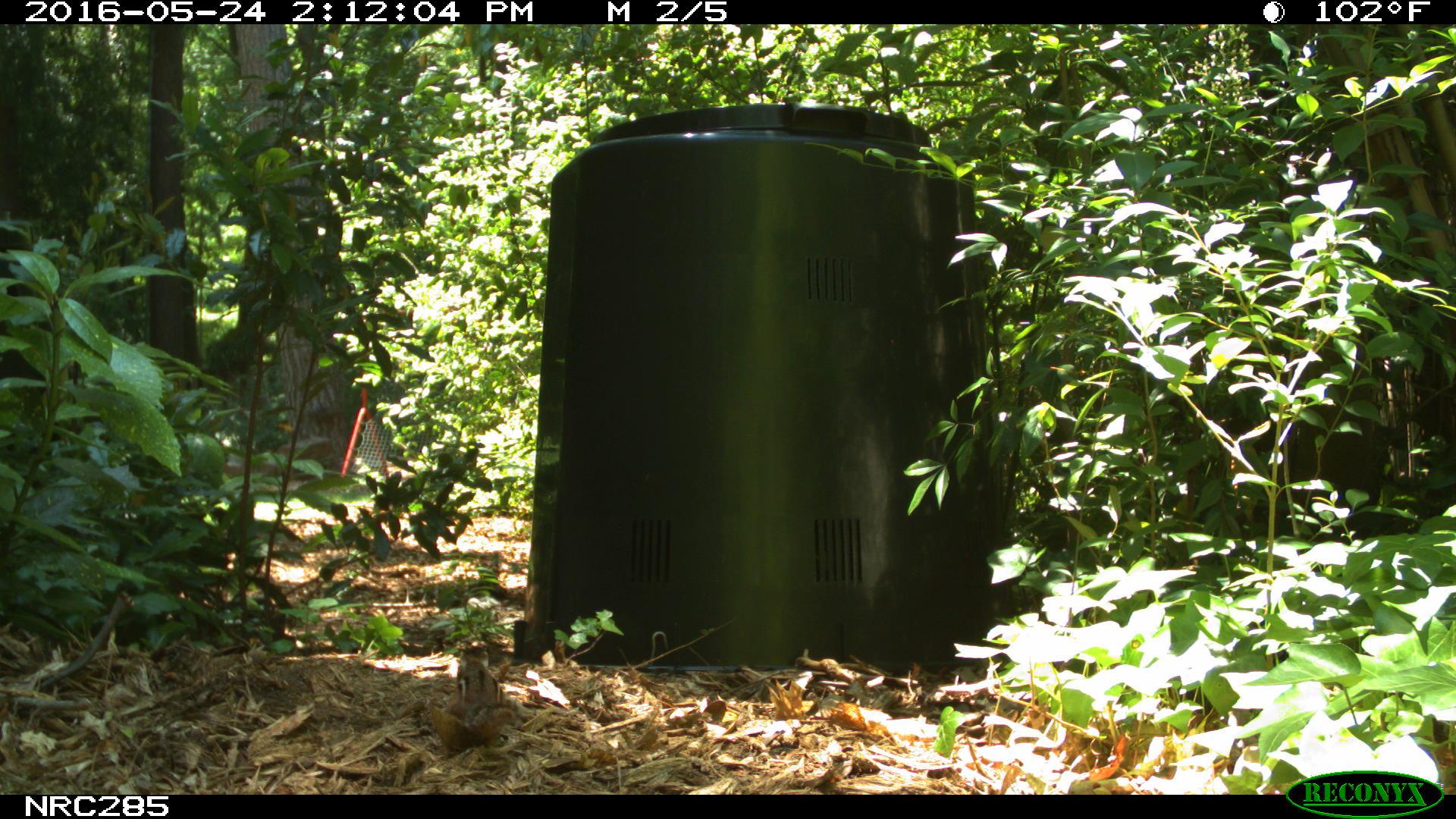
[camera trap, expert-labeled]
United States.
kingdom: Animalia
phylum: Chordata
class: Mammalia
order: Rodentia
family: Sciuridae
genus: Tamias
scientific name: Tamias striatus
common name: eastern chipmunk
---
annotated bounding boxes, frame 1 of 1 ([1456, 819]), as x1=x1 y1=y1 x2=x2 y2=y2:
Eastern Chipmunk: x1=431 y1=651 x2=522 y2=759